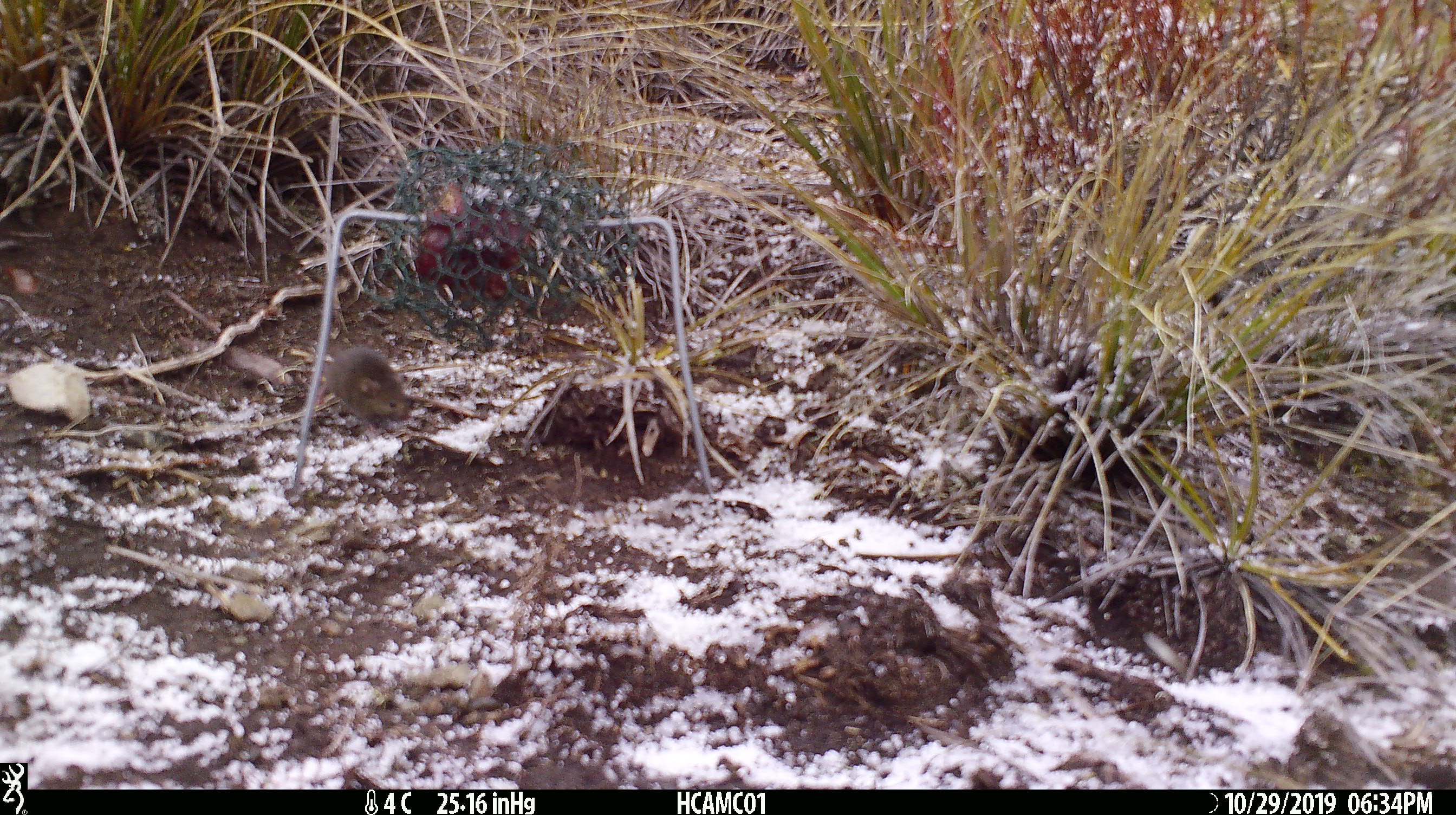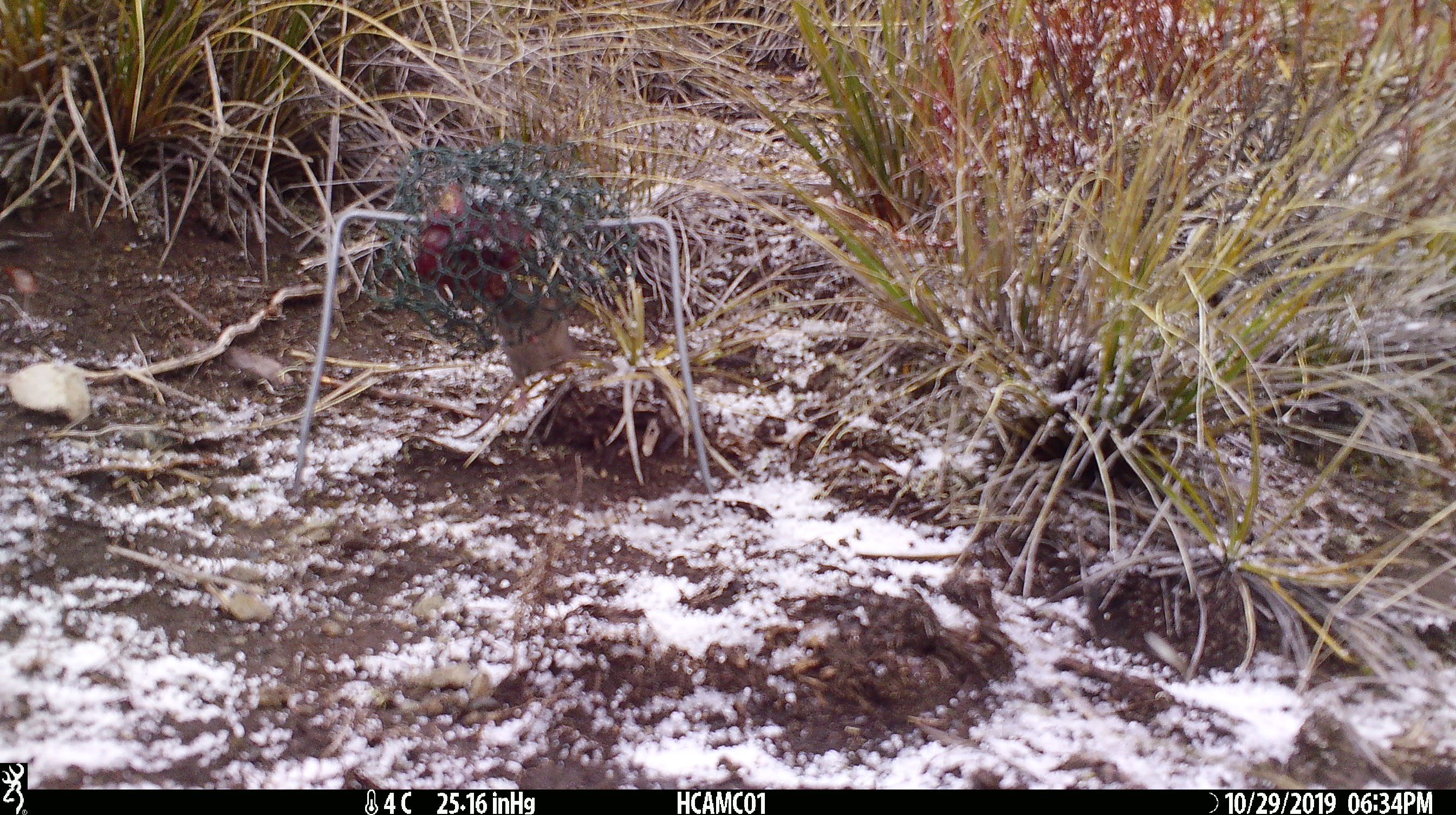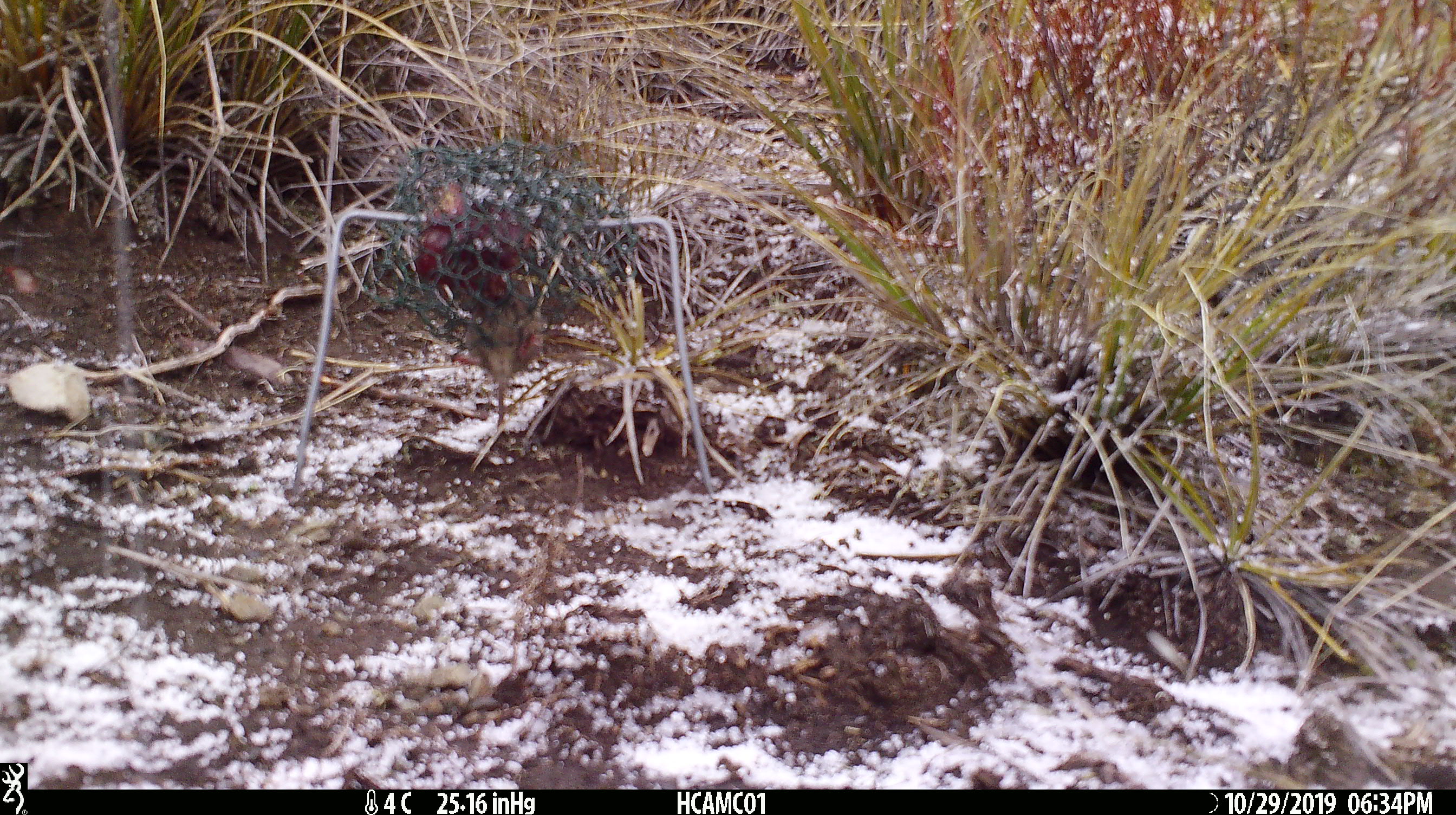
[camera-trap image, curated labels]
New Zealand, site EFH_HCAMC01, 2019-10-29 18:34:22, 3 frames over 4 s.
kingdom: Animalia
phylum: Chordata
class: Mammalia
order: Rodentia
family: Muridae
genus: Mus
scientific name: Mus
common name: mouse